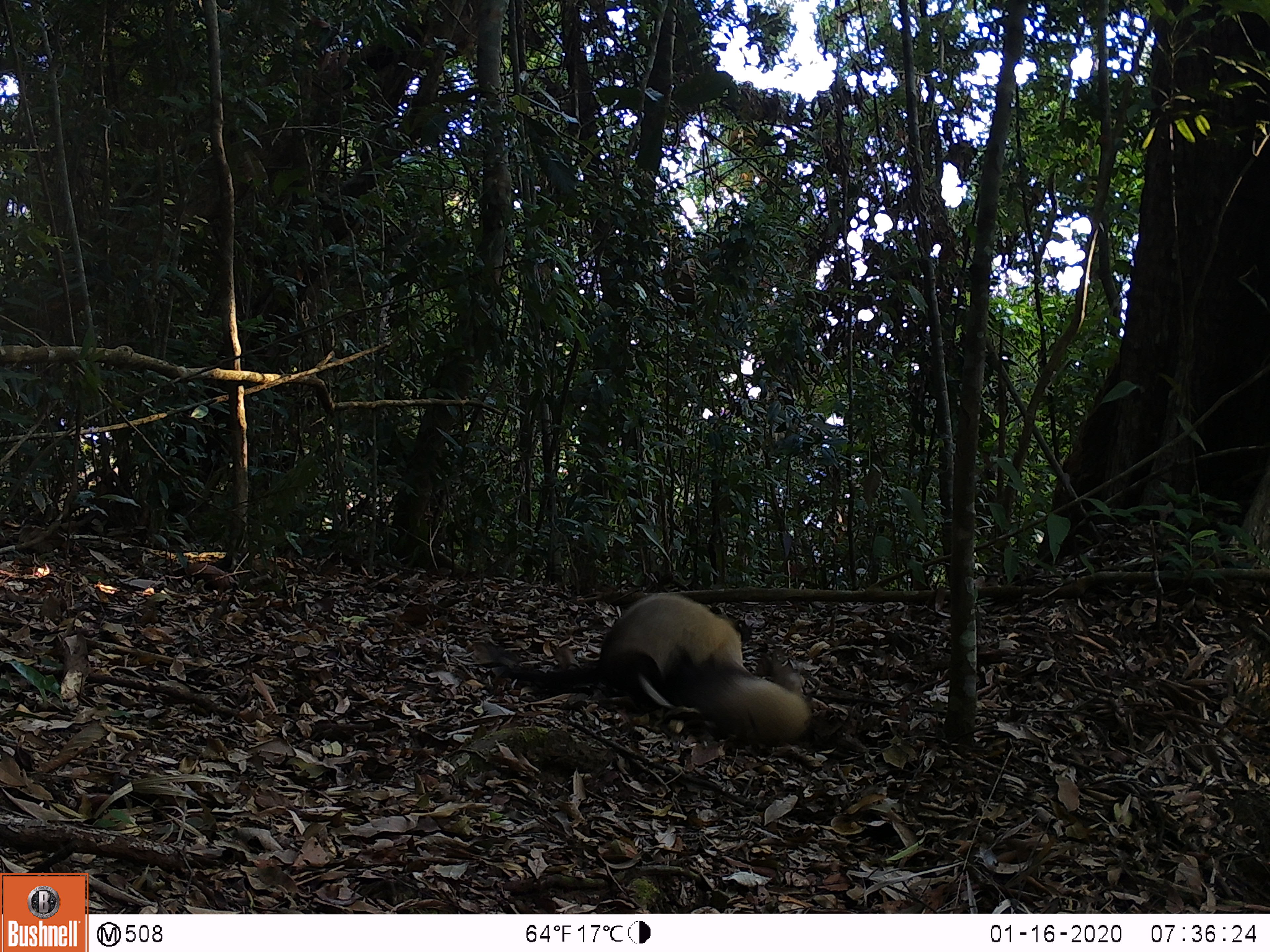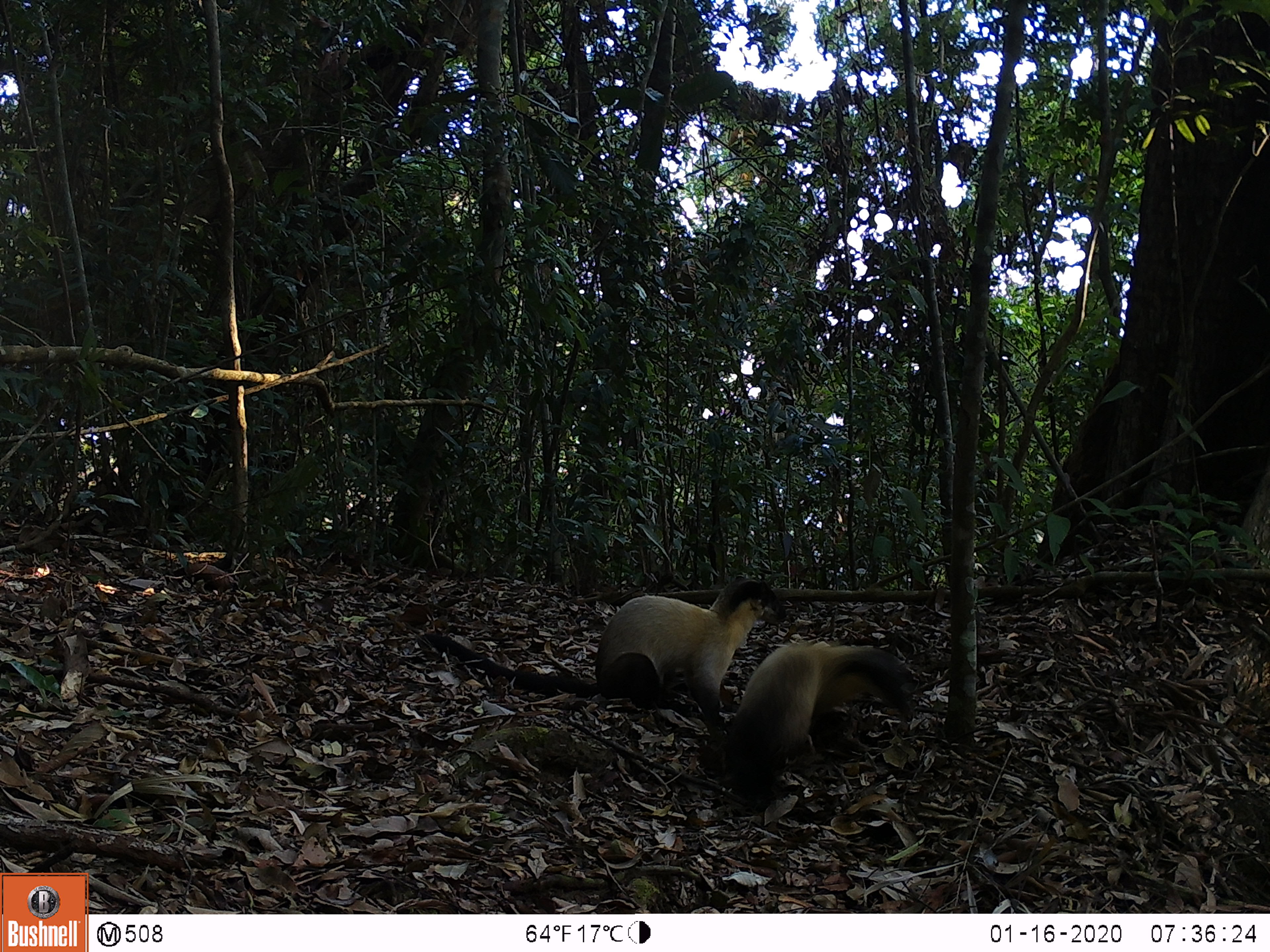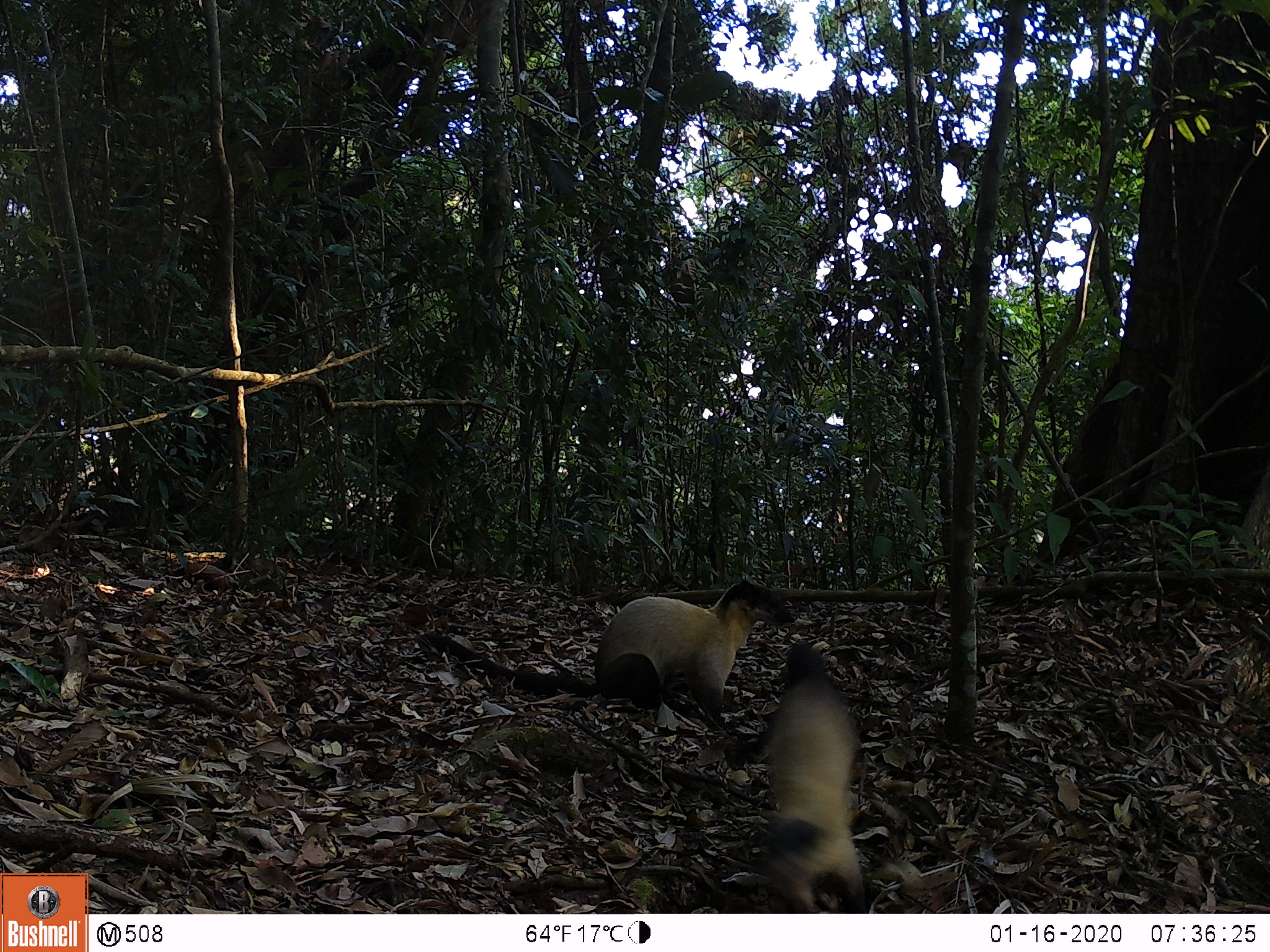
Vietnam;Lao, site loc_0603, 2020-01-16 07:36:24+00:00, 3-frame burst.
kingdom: Animalia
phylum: Chordata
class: Mammalia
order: Carnivora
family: Mustelidae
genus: Martes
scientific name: Martes flavigula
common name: yellow-throated marten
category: yellow throated marten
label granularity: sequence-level